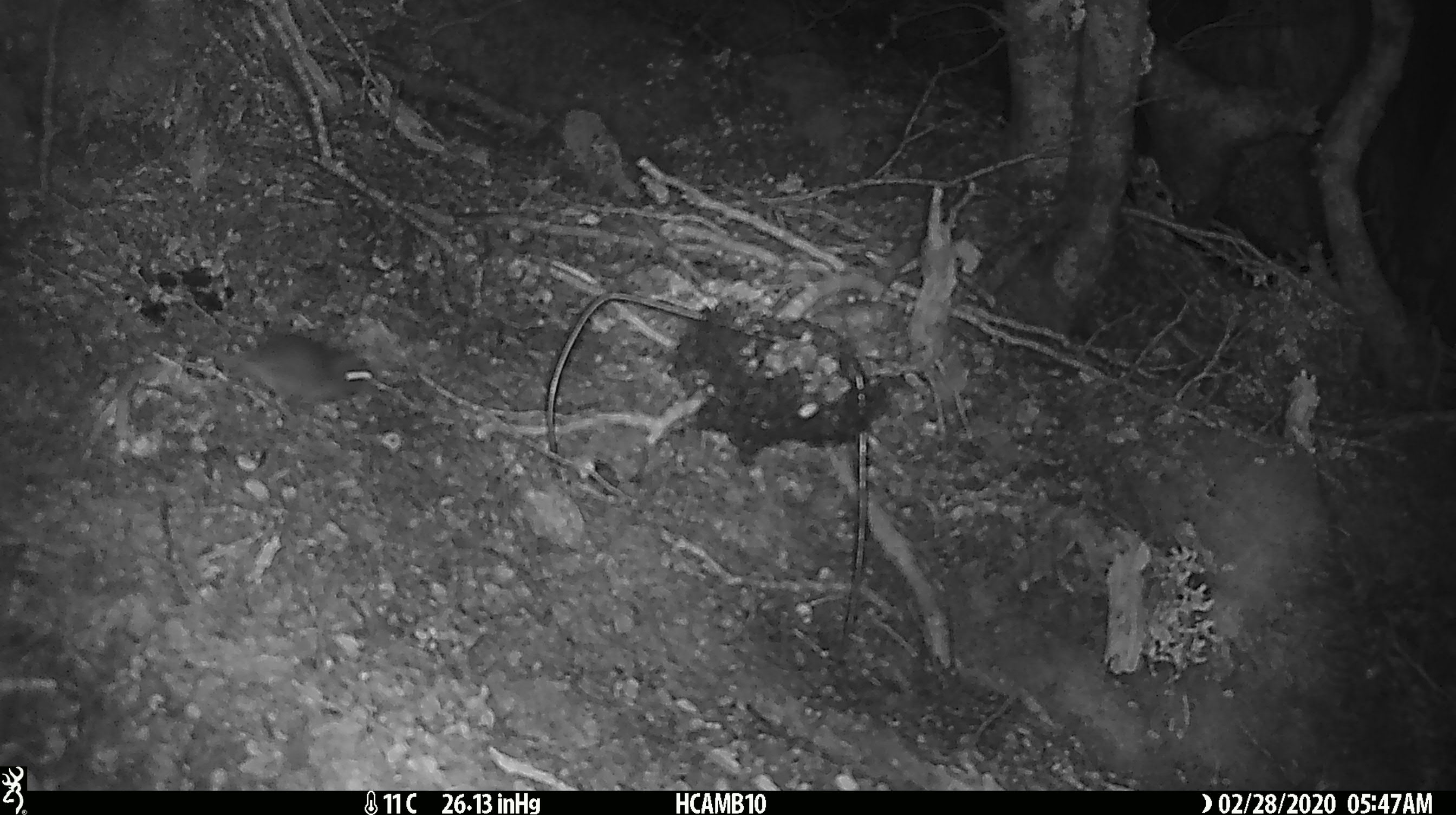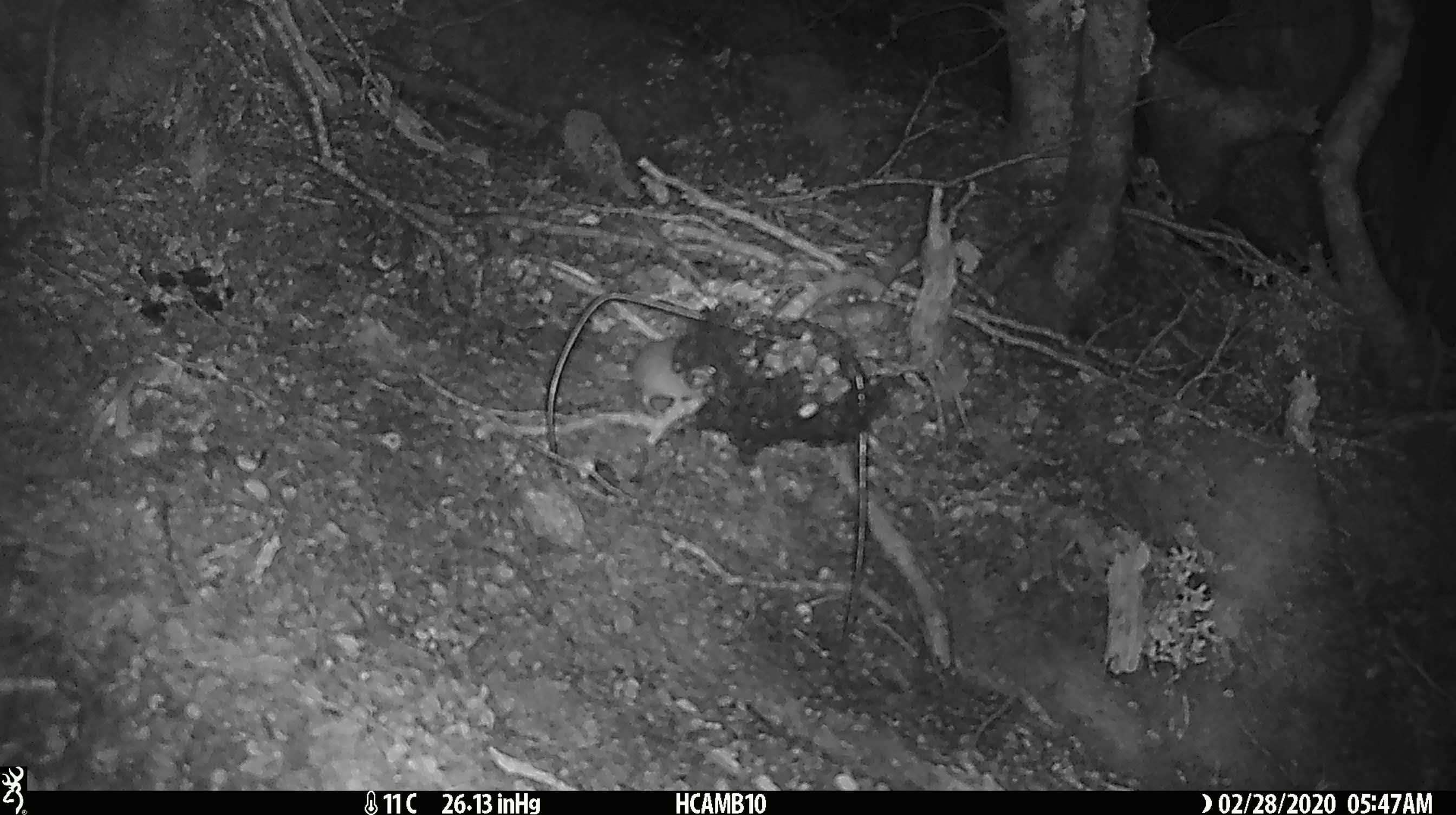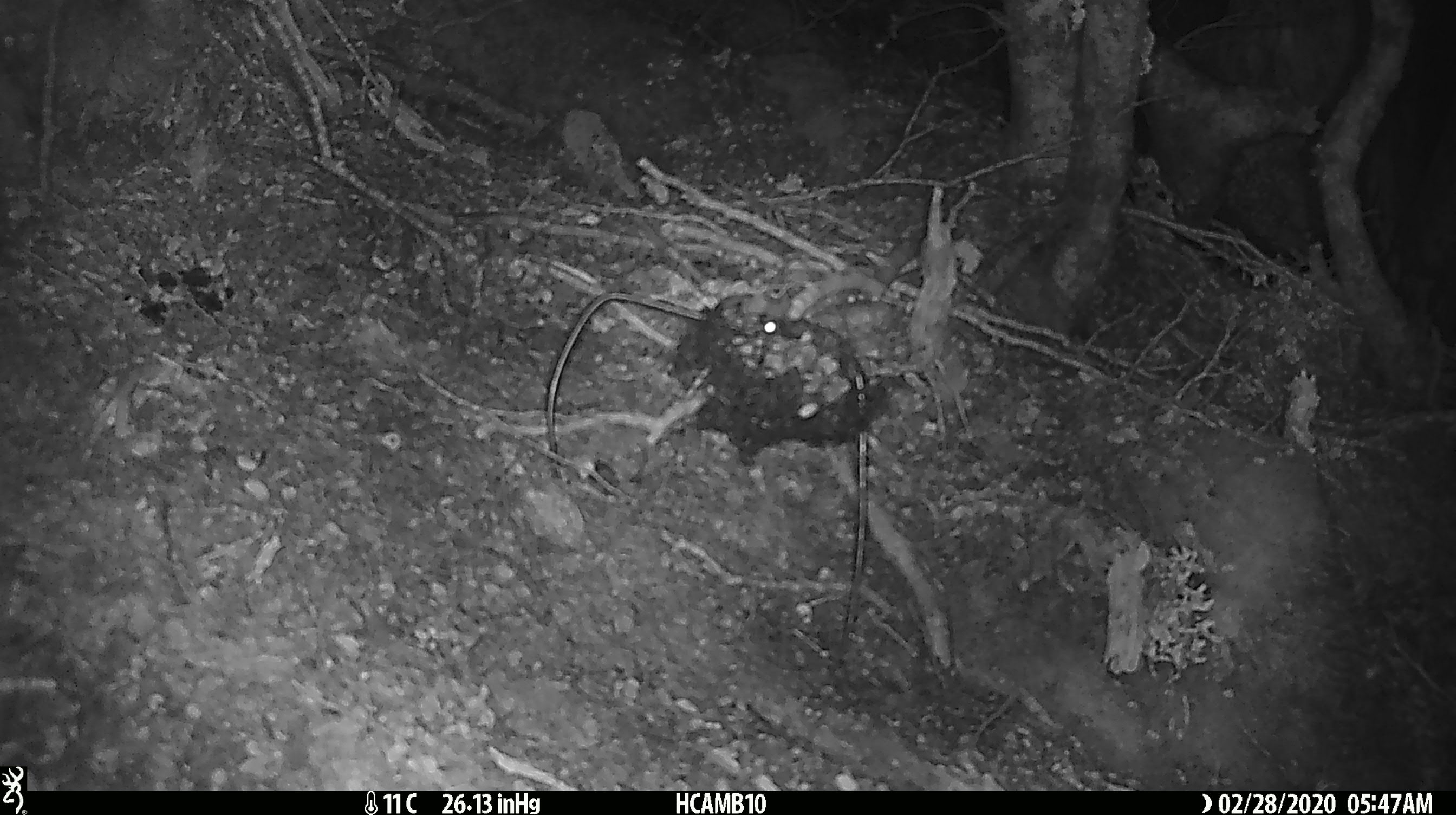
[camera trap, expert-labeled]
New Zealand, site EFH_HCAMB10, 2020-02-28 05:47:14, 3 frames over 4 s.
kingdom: Animalia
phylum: Chordata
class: Mammalia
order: Rodentia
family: Muridae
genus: Mus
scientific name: Mus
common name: mouse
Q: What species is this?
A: Mouse (Mus).